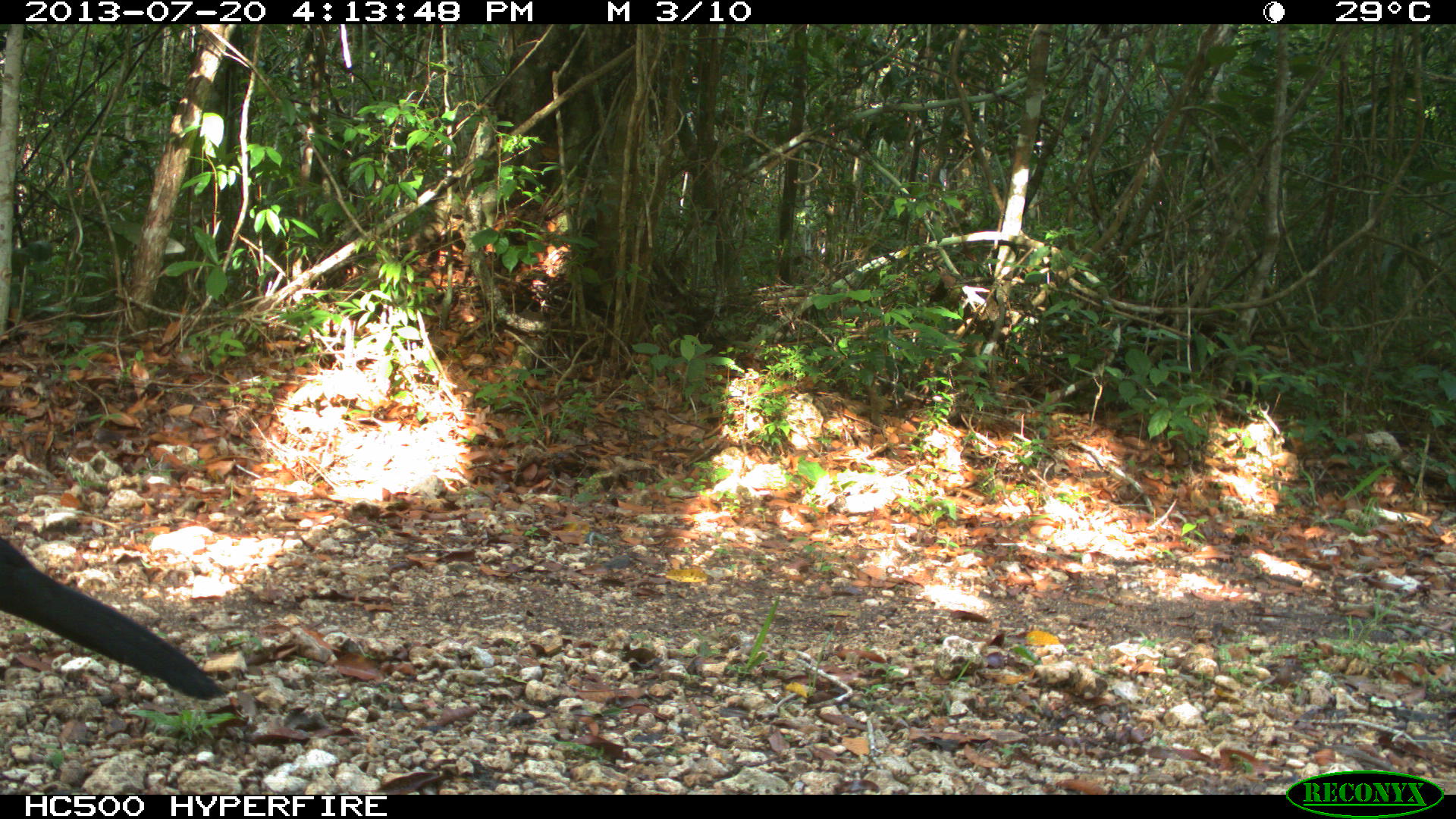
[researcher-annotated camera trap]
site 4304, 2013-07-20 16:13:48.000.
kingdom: Animalia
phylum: Chordata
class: Aves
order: Galliformes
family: Cracidae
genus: Crax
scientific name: Crax rubra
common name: great curassow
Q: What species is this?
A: Crax rubra (great curassow).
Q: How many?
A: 3.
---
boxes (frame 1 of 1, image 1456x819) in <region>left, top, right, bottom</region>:
crax rubra: <region>0, 537, 221, 698</region>